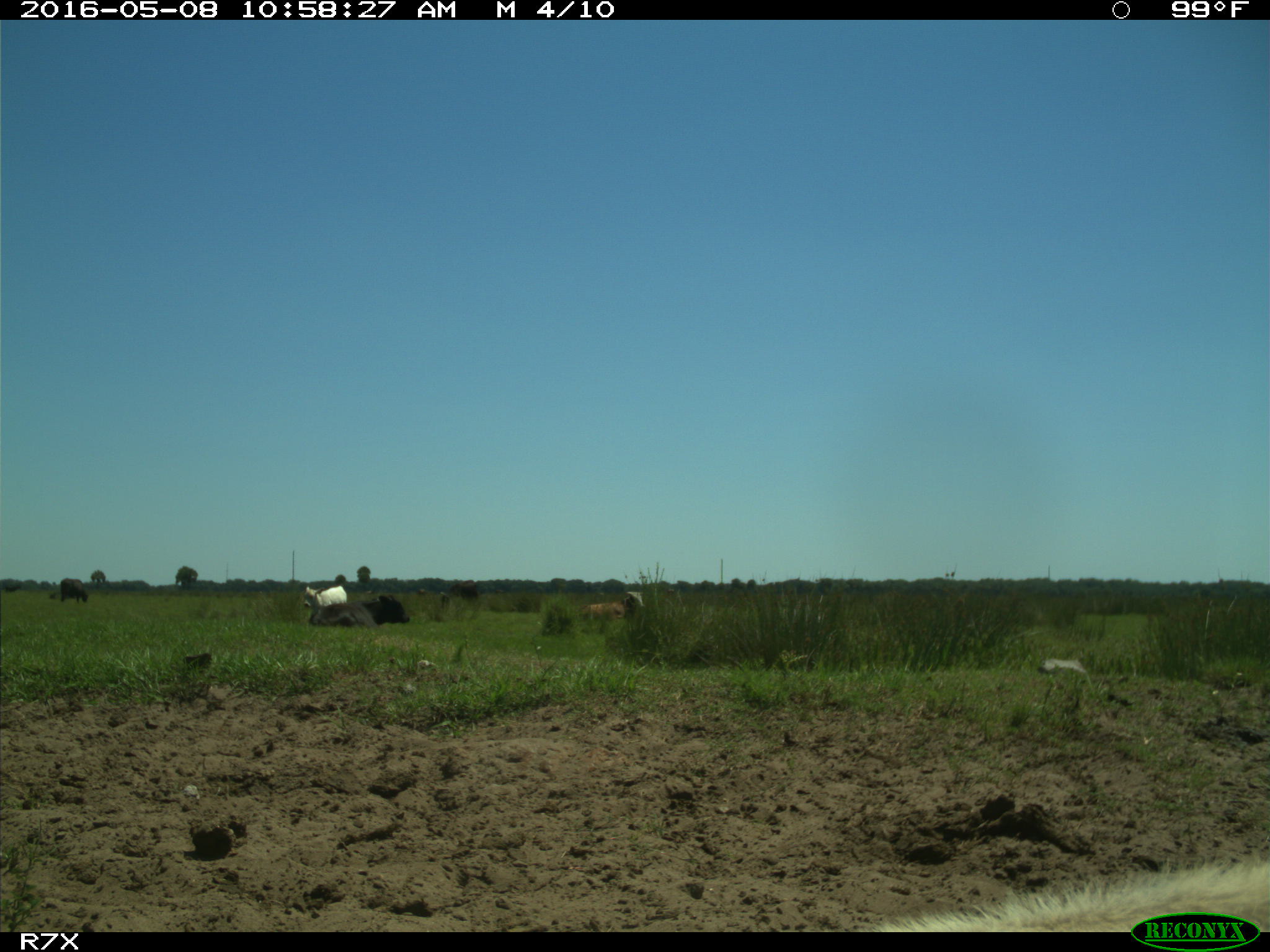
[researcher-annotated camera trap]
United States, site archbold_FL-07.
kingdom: Animalia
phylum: Chordata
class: Mammalia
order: Artiodactyla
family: Bovidae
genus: Bos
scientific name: Bos taurus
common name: domestic cow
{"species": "Bos taurus (domestic cow)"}